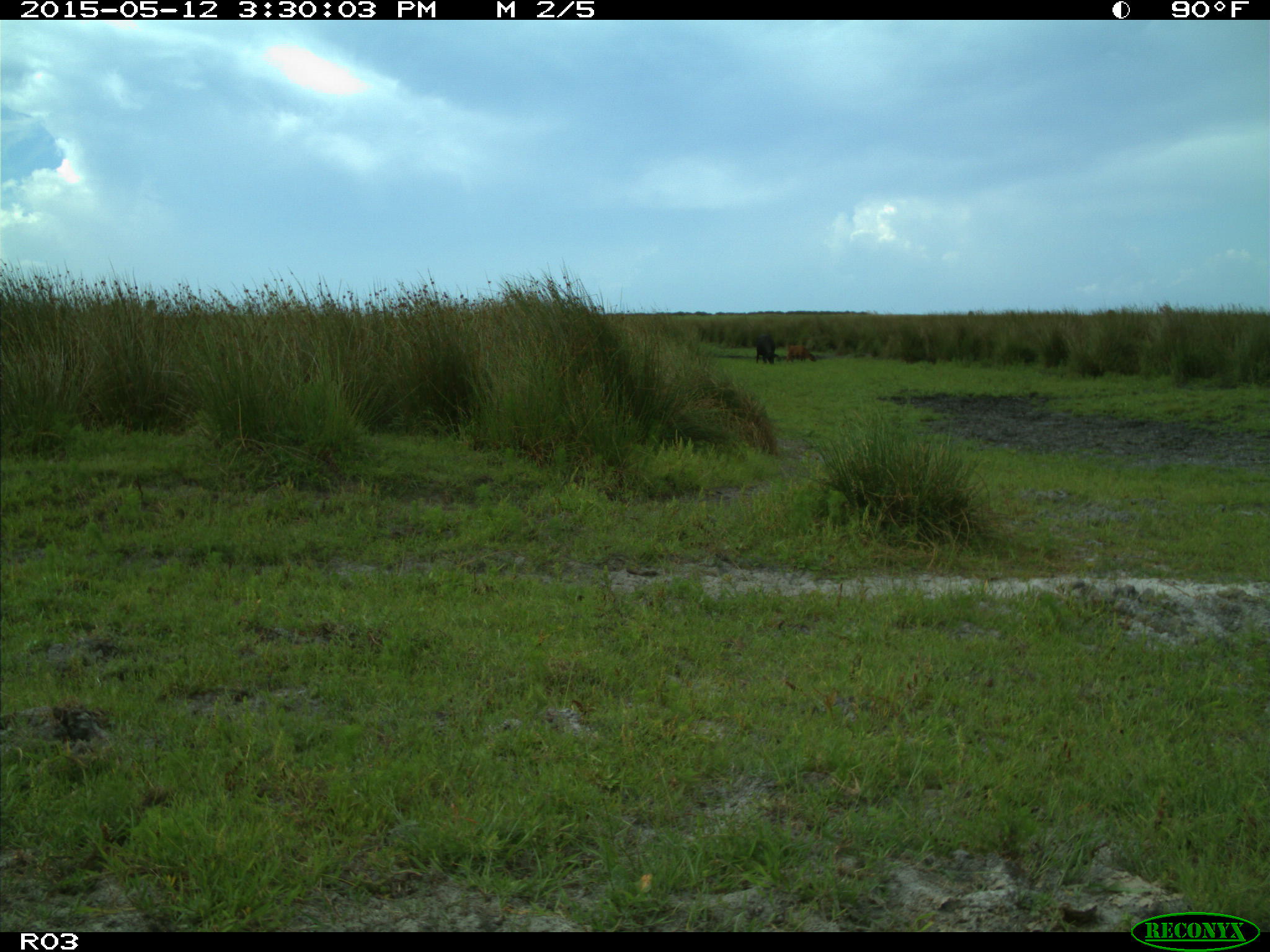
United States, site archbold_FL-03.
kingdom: Animalia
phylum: Chordata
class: Mammalia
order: Artiodactyla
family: Bovidae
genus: Bos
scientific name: Bos taurus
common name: domestic cow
Bos taurus (domestic cow).